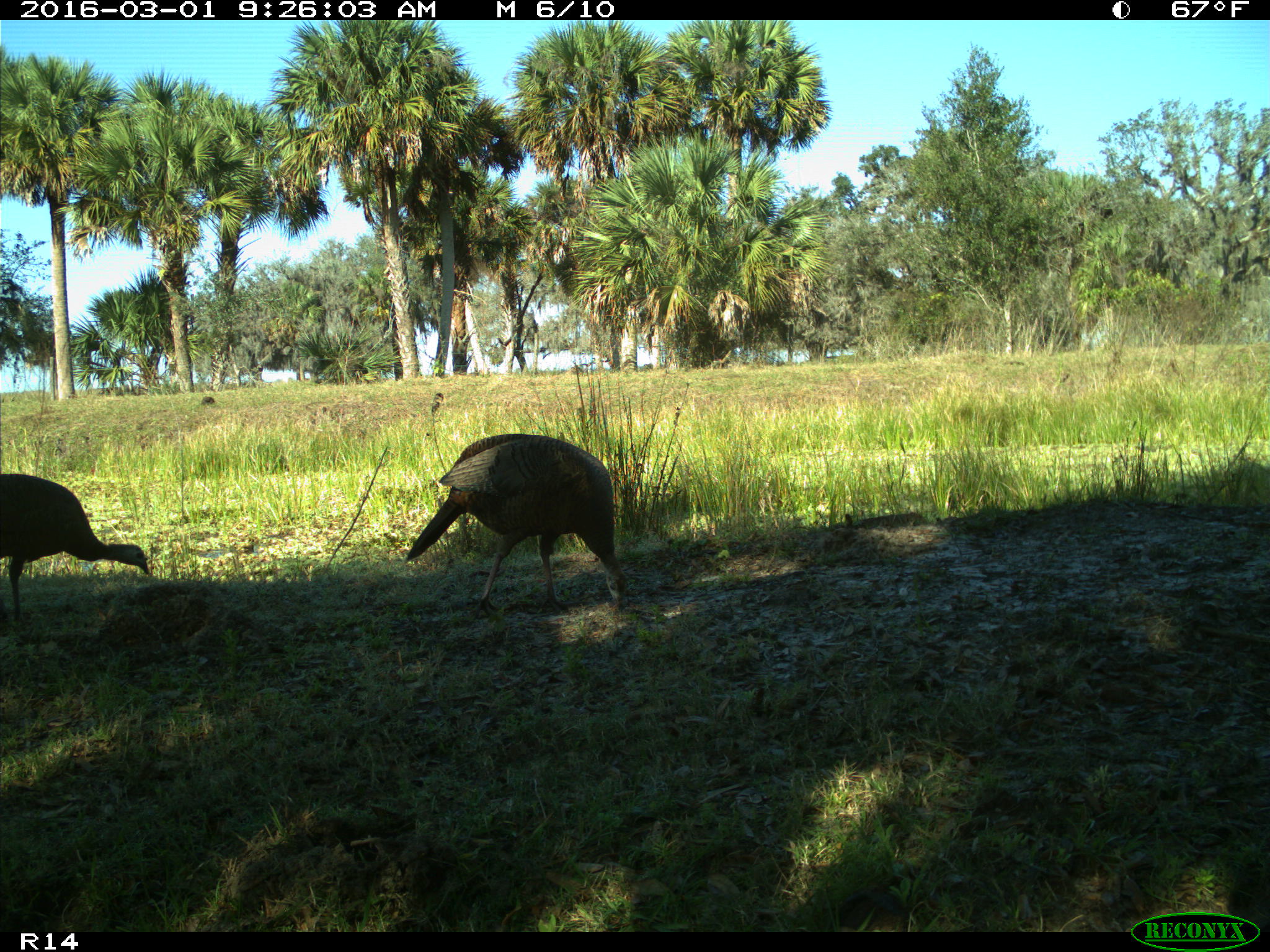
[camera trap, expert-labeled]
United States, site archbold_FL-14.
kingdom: Animalia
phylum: Chordata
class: Aves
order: Galliformes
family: Phasianidae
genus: Meleagris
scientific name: Meleagris gallopavo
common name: wild turkey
Meleagris gallopavo (wild turkey).